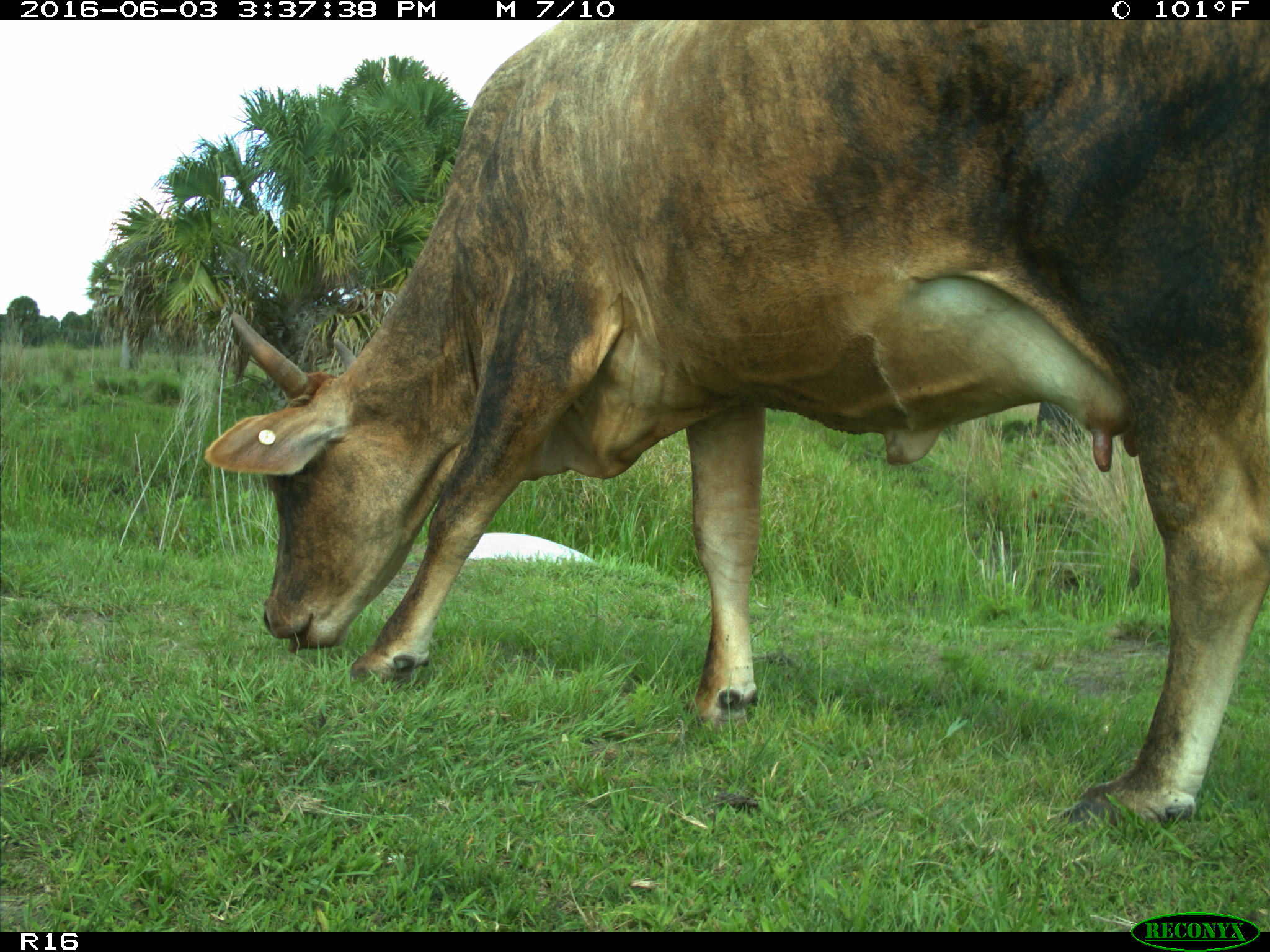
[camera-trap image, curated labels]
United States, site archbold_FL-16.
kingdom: Animalia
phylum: Chordata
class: Mammalia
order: Artiodactyla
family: Bovidae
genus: Bos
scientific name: Bos taurus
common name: domestic cow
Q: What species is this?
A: Bos taurus (domestic cow).